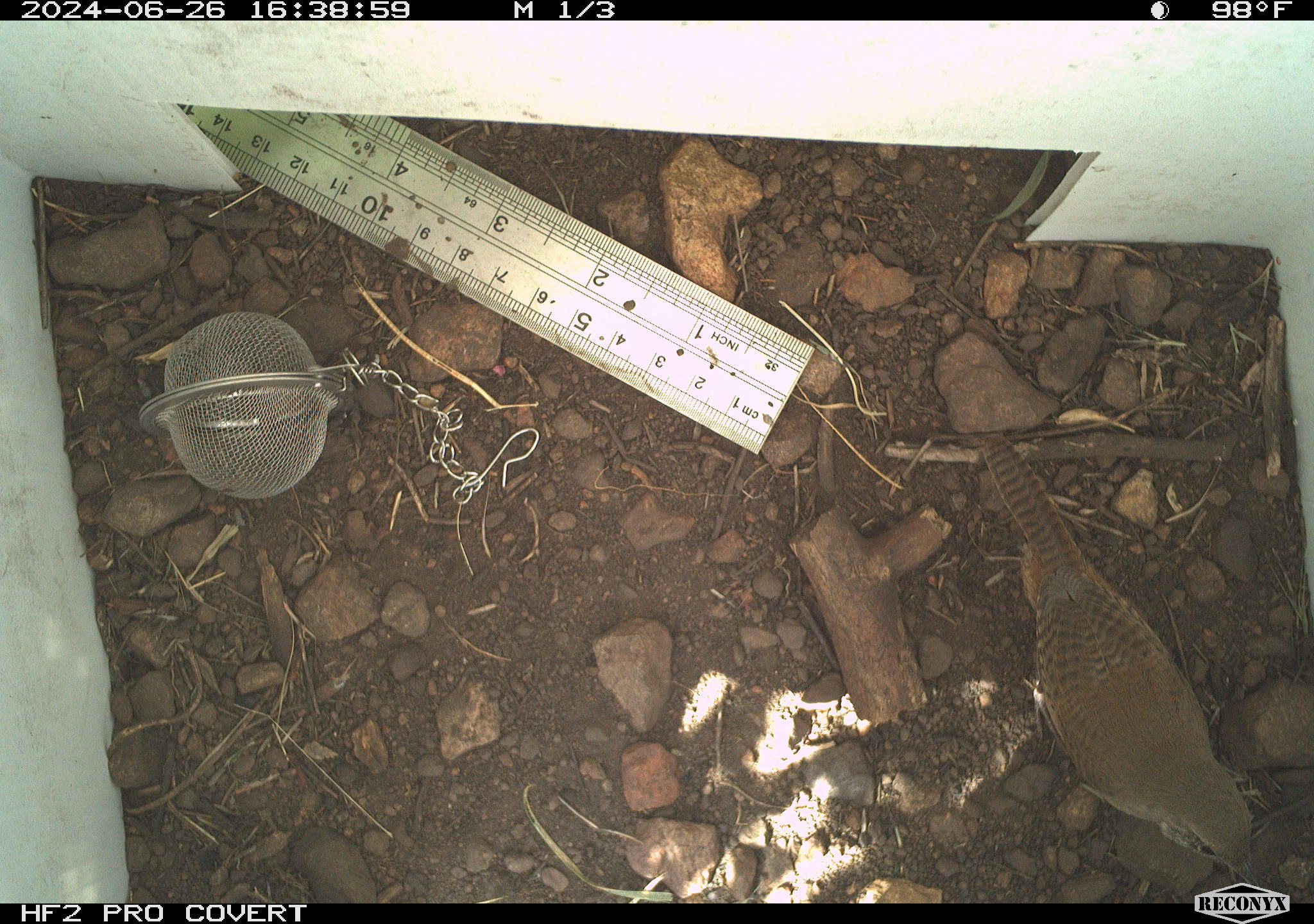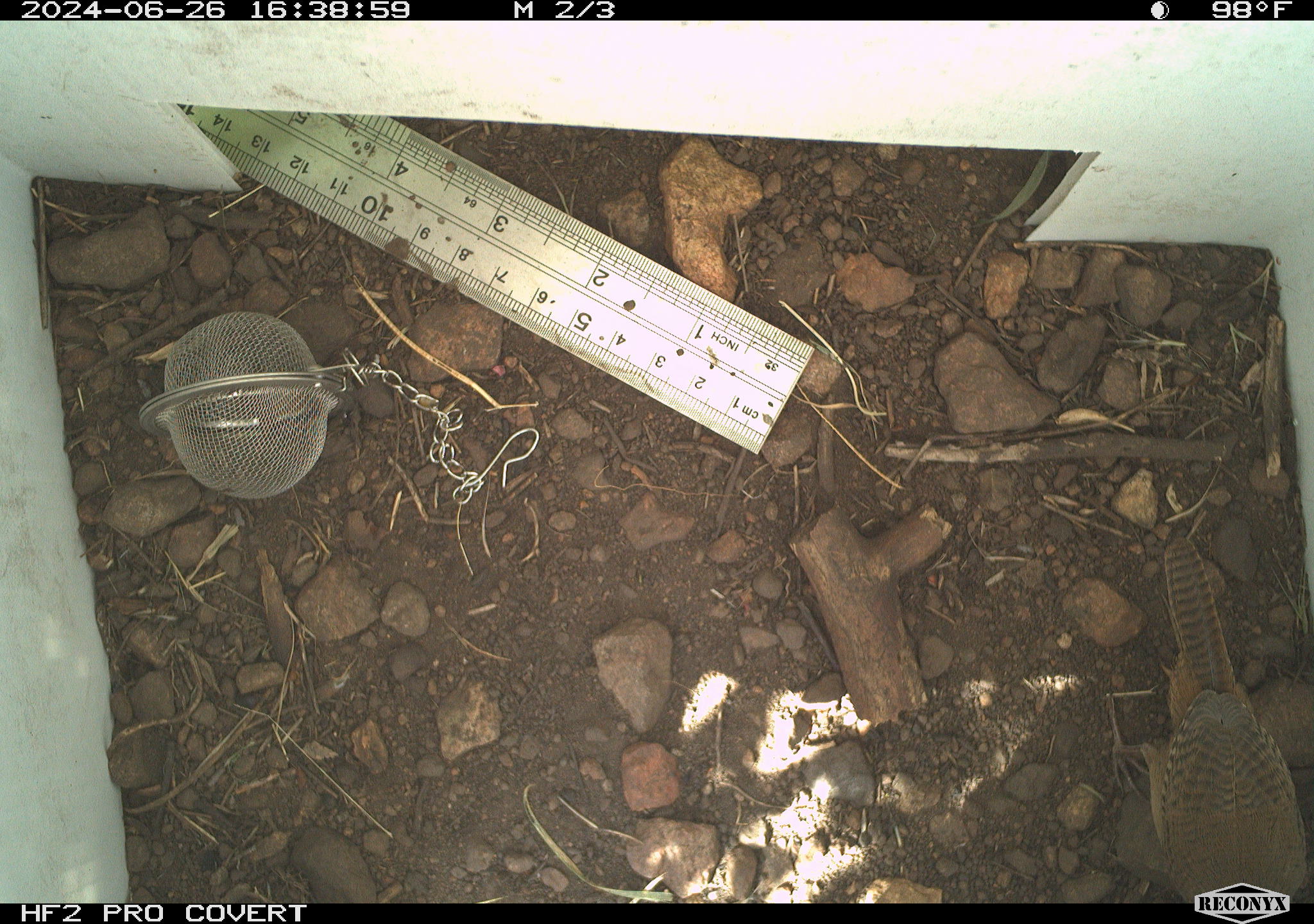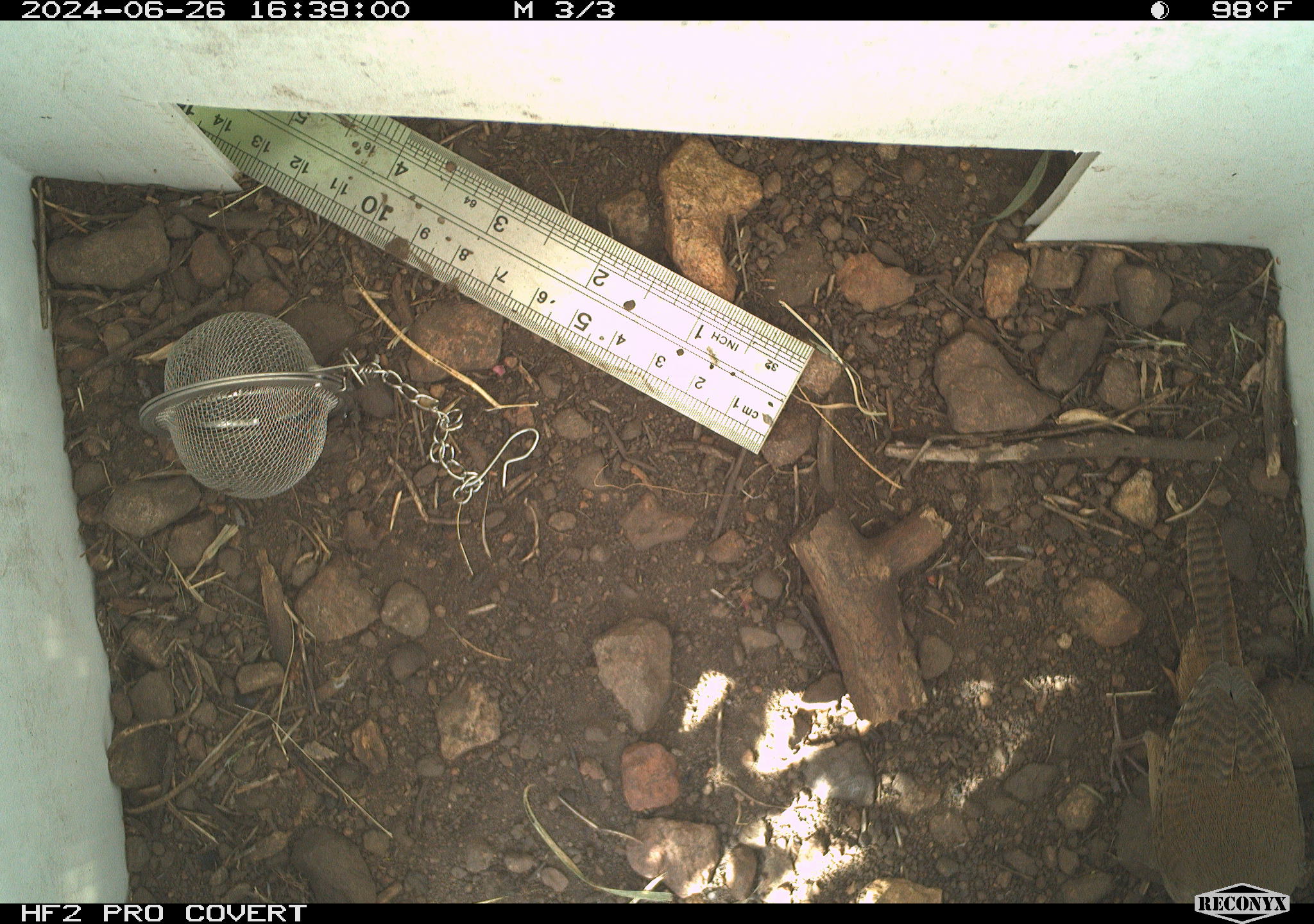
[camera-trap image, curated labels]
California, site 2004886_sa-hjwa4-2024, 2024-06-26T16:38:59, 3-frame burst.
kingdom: Animalia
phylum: Chordata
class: Aves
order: Passeriformes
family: Troglodytidae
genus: Troglodytes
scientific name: Troglodytes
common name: house wrens, winter wrens, and allies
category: troglodytes species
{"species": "troglodytes species (house wrens, winter wrens, and allies) (Troglodytes)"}